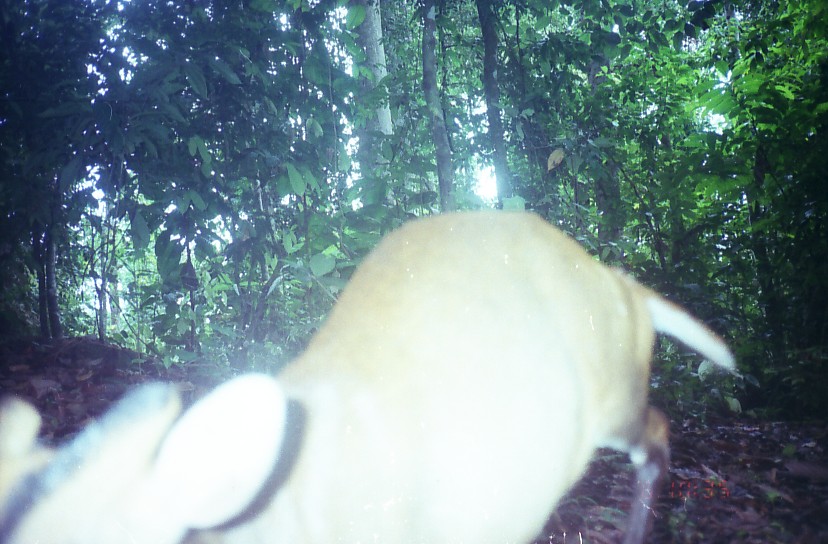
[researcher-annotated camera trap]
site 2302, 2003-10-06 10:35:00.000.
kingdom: Animalia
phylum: Chordata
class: Mammalia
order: Artiodactyla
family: Cervidae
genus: Muntiacus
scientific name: Muntiacus muntjak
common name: southern red muntjac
Muntiacus muntjak (southern red muntjac), count 1.